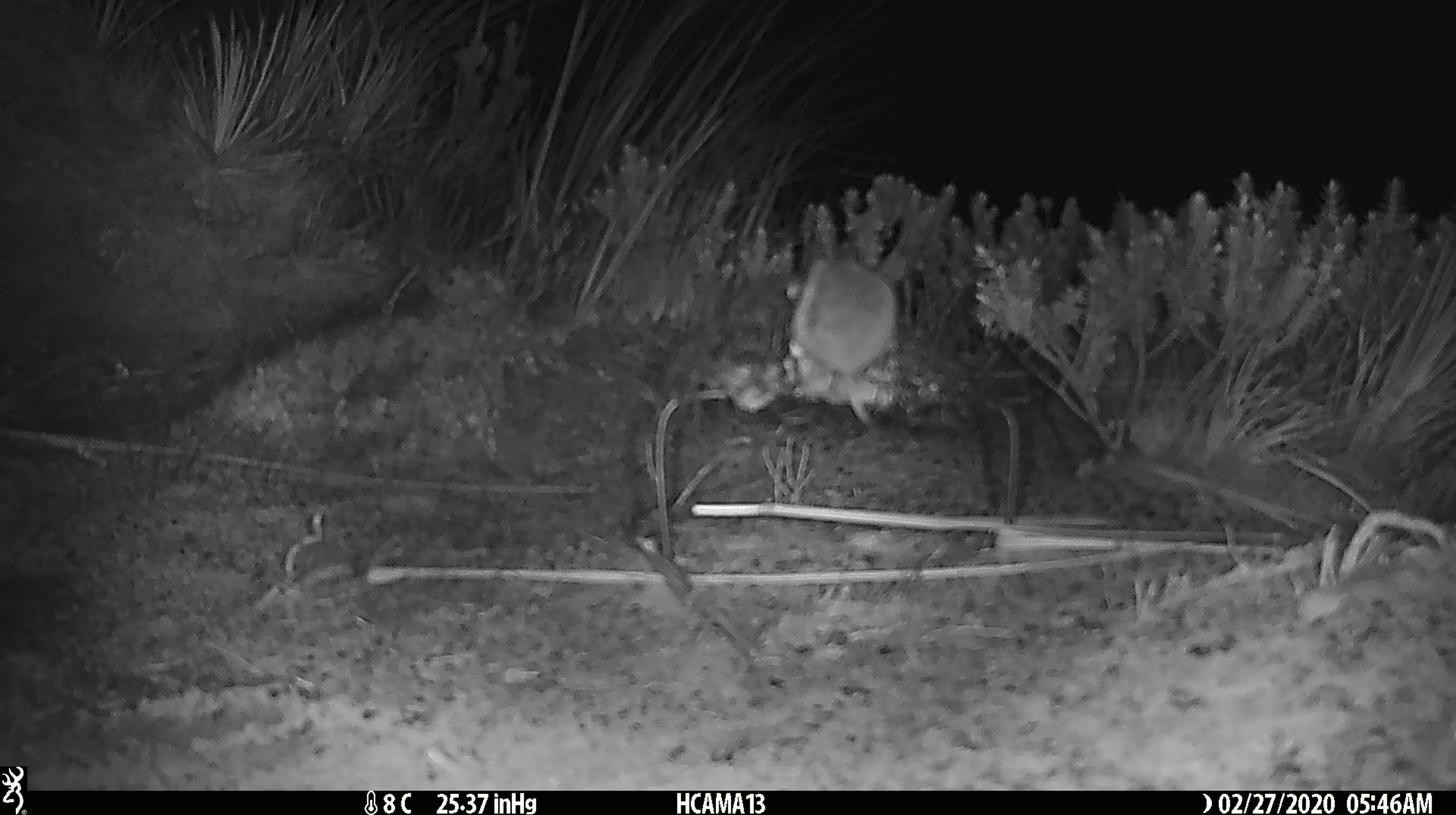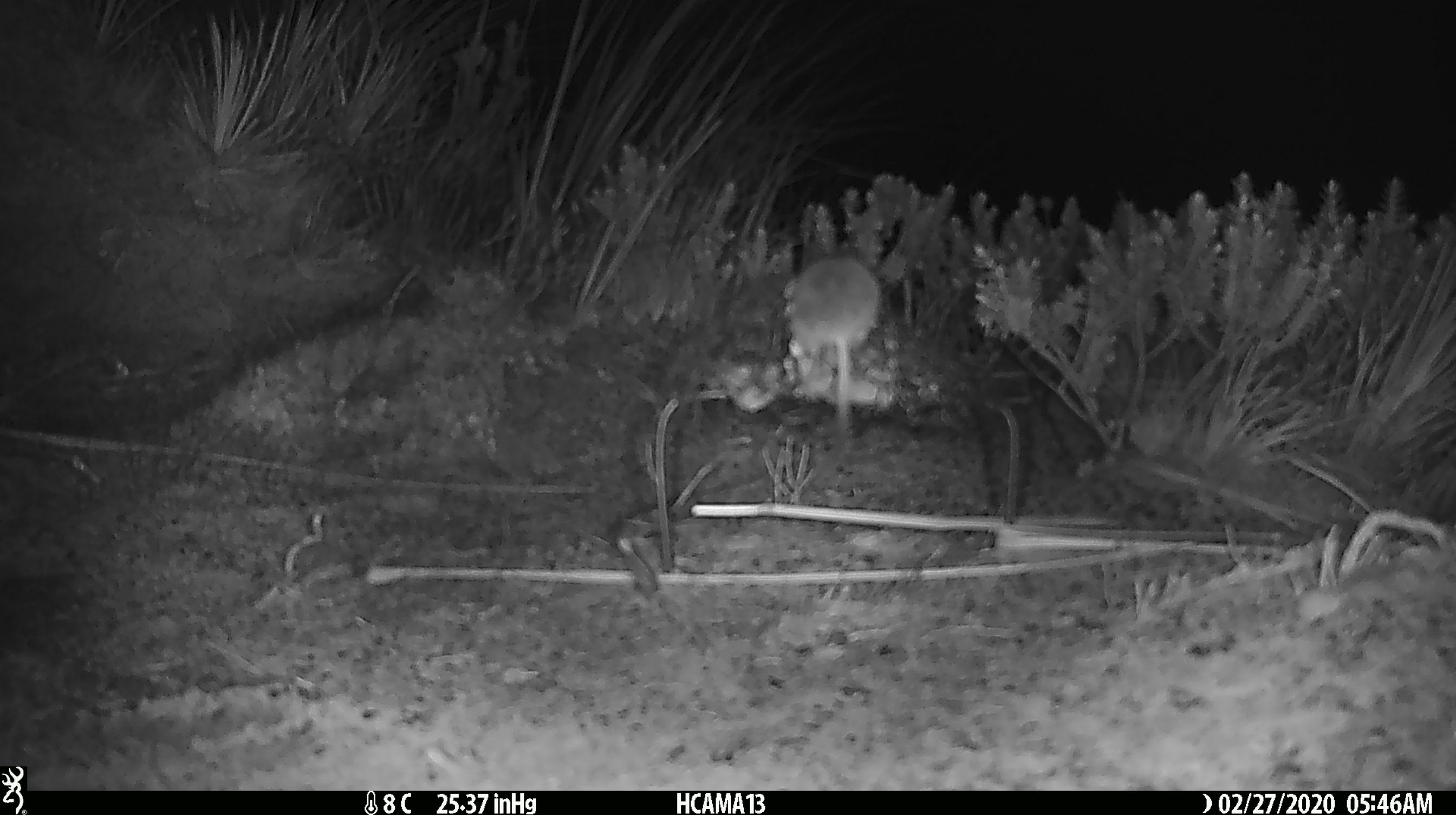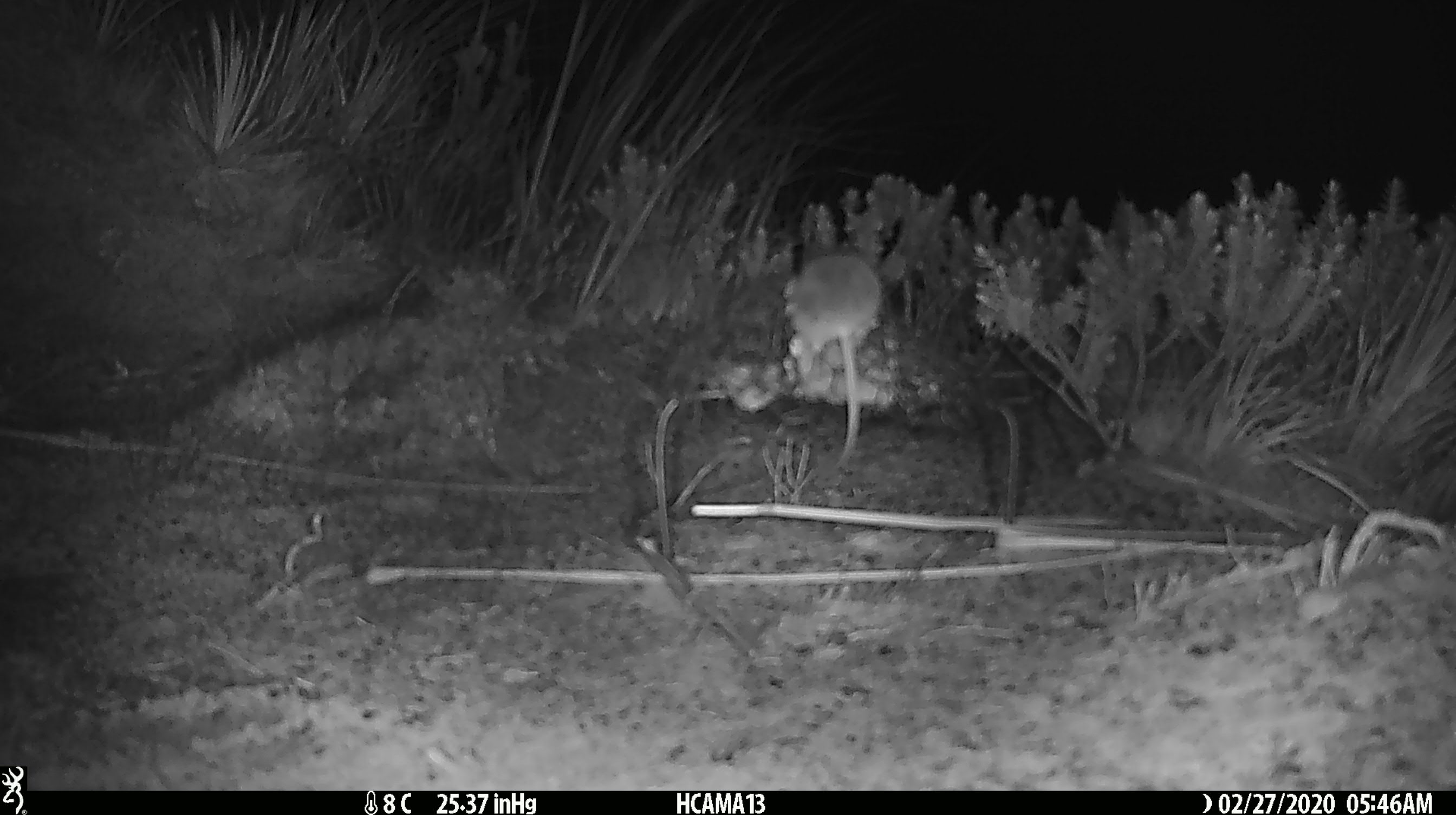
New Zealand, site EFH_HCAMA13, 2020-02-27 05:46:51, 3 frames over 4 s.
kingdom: Animalia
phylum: Chordata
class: Mammalia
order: Rodentia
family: Muridae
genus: Mus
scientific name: Mus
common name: mouse